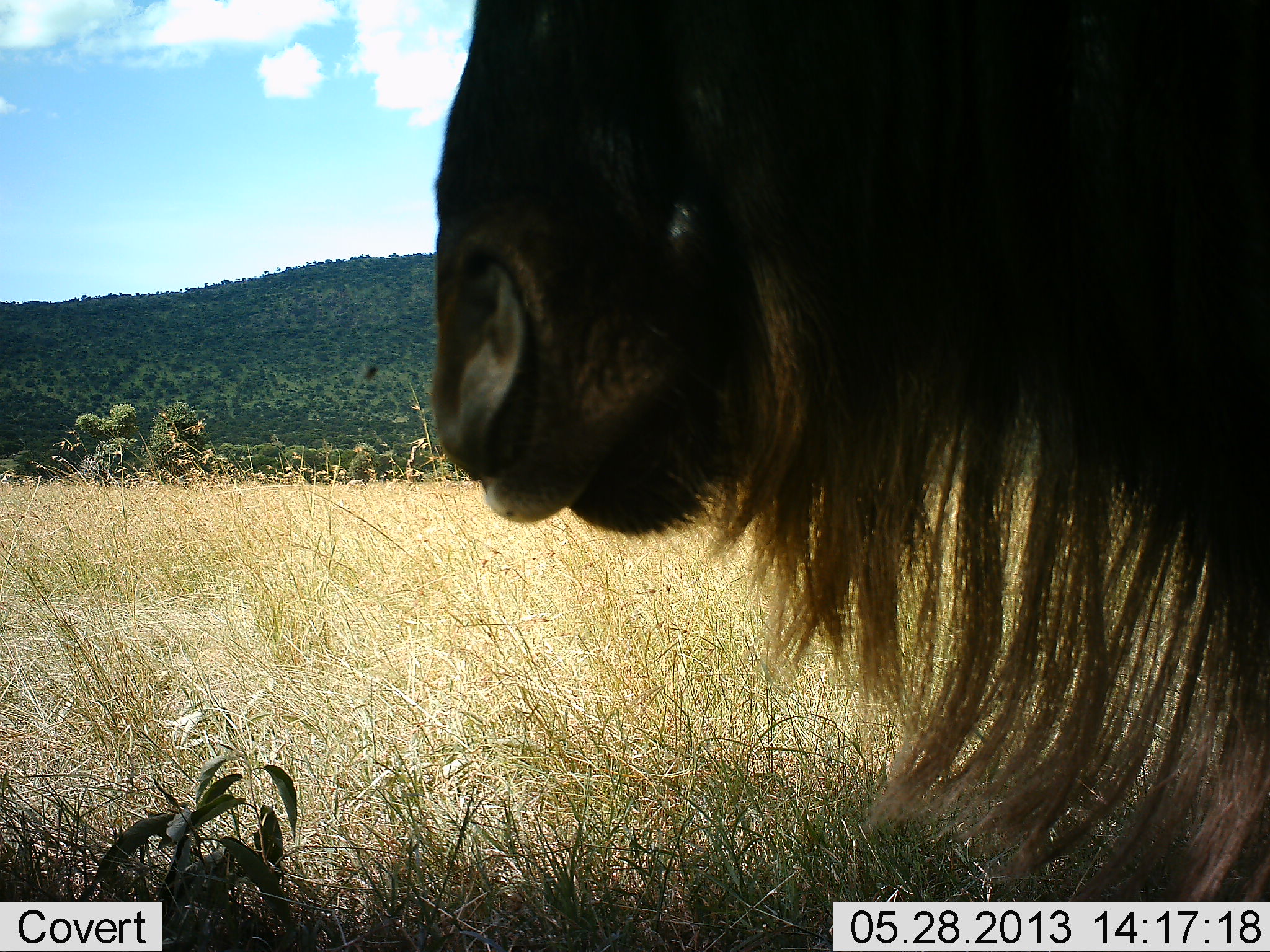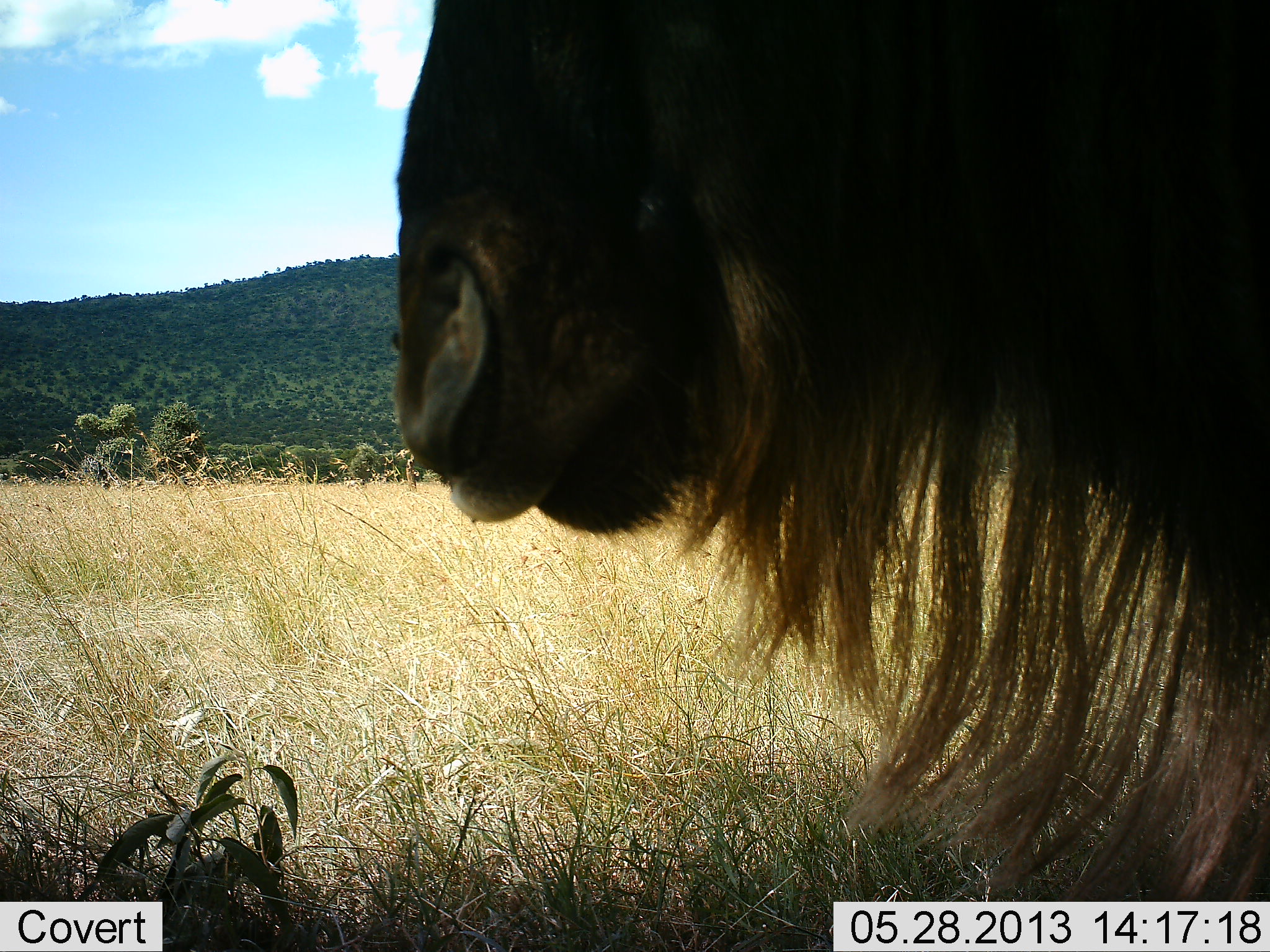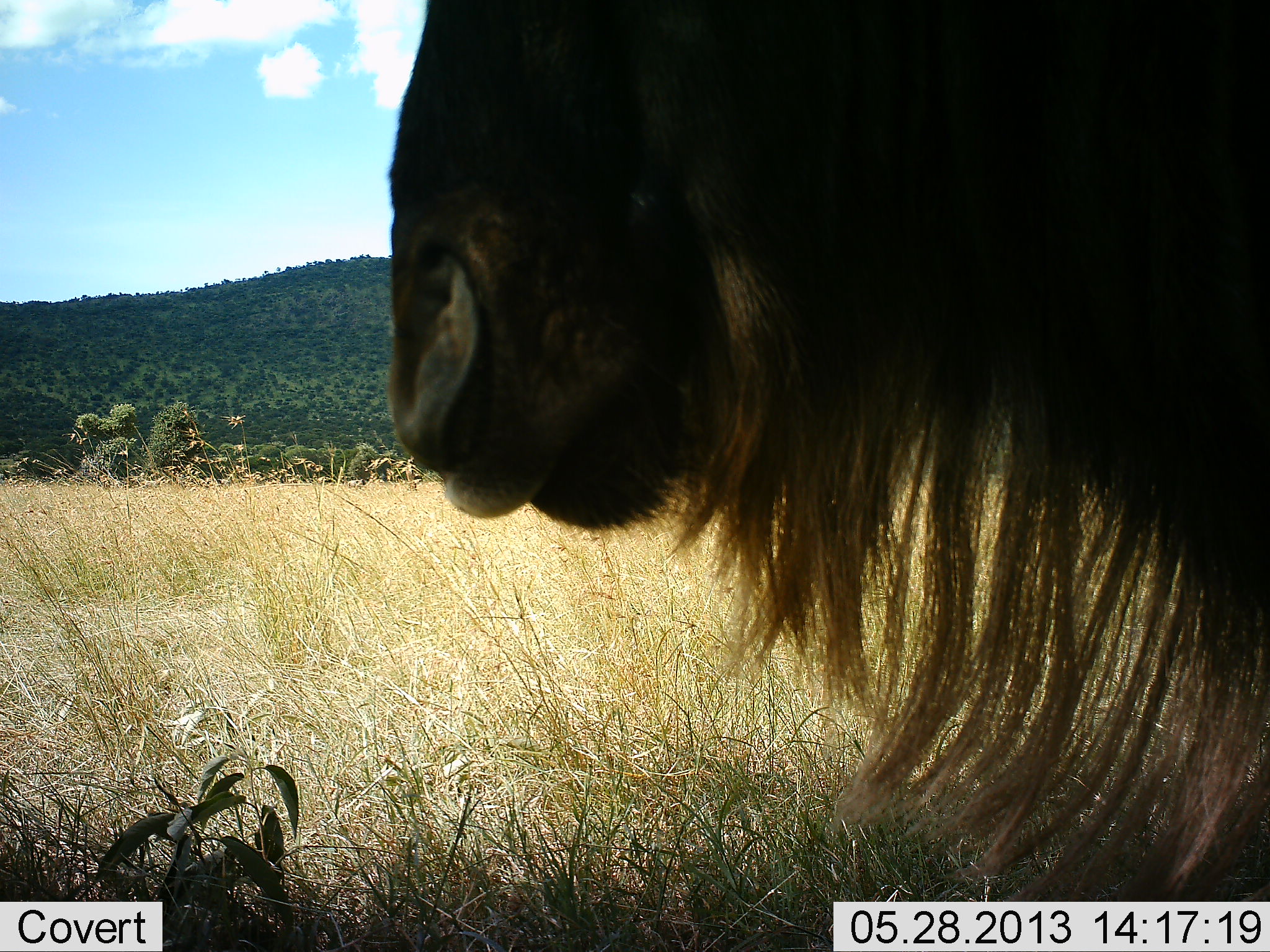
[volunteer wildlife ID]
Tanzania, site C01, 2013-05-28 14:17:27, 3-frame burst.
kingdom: Animalia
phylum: Chordata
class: Mammalia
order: Artiodactyla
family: Bovidae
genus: Connochaetes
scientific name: Connochaetes taurinus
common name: blue wildebeest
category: wildebeest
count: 1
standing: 84%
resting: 16%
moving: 0%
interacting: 0%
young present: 0%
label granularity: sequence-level